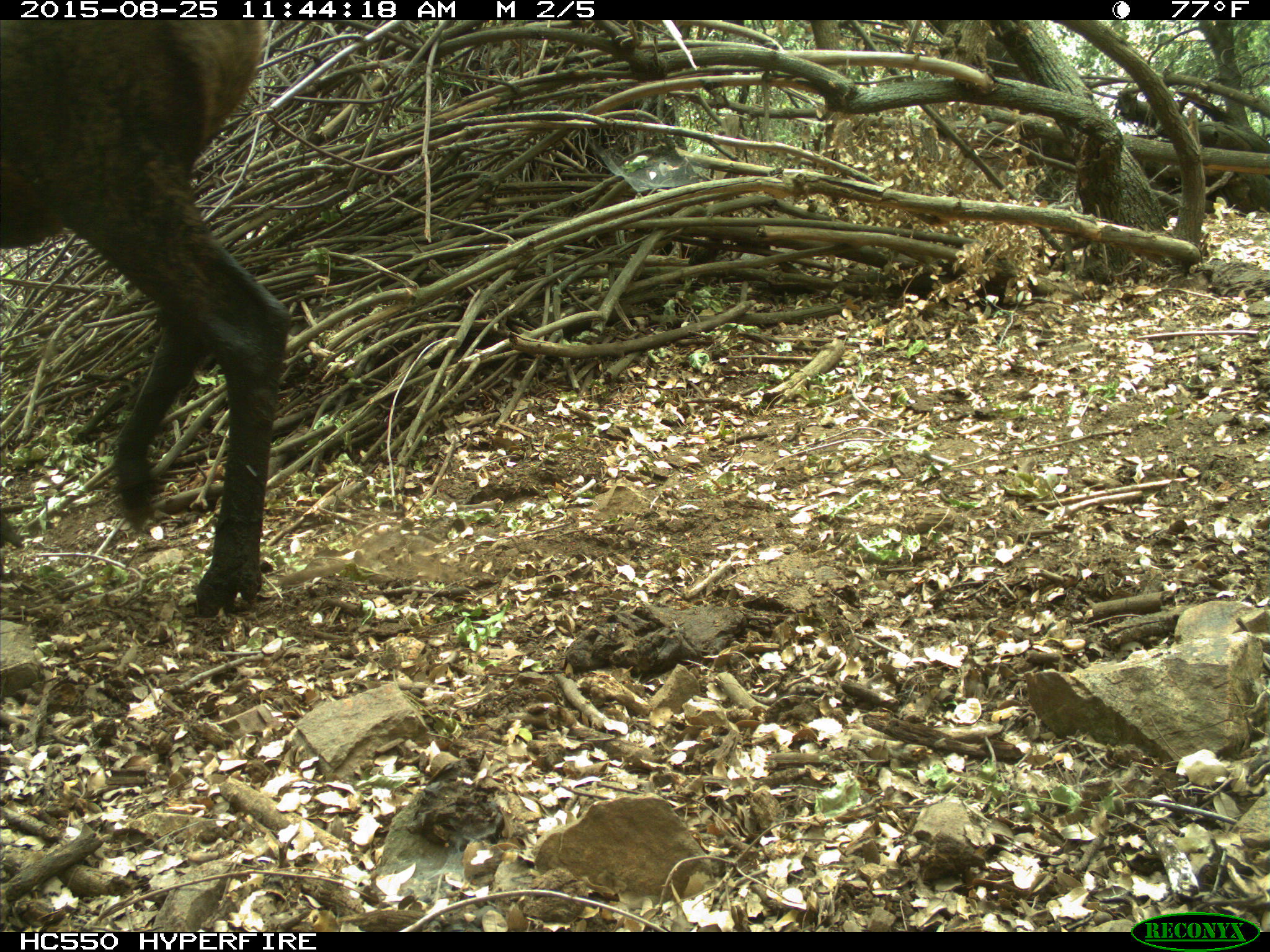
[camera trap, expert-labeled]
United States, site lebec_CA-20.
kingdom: Animalia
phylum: Chordata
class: Mammalia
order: Artiodactyla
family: Cervidae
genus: Cervus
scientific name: Cervus canadensis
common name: elk